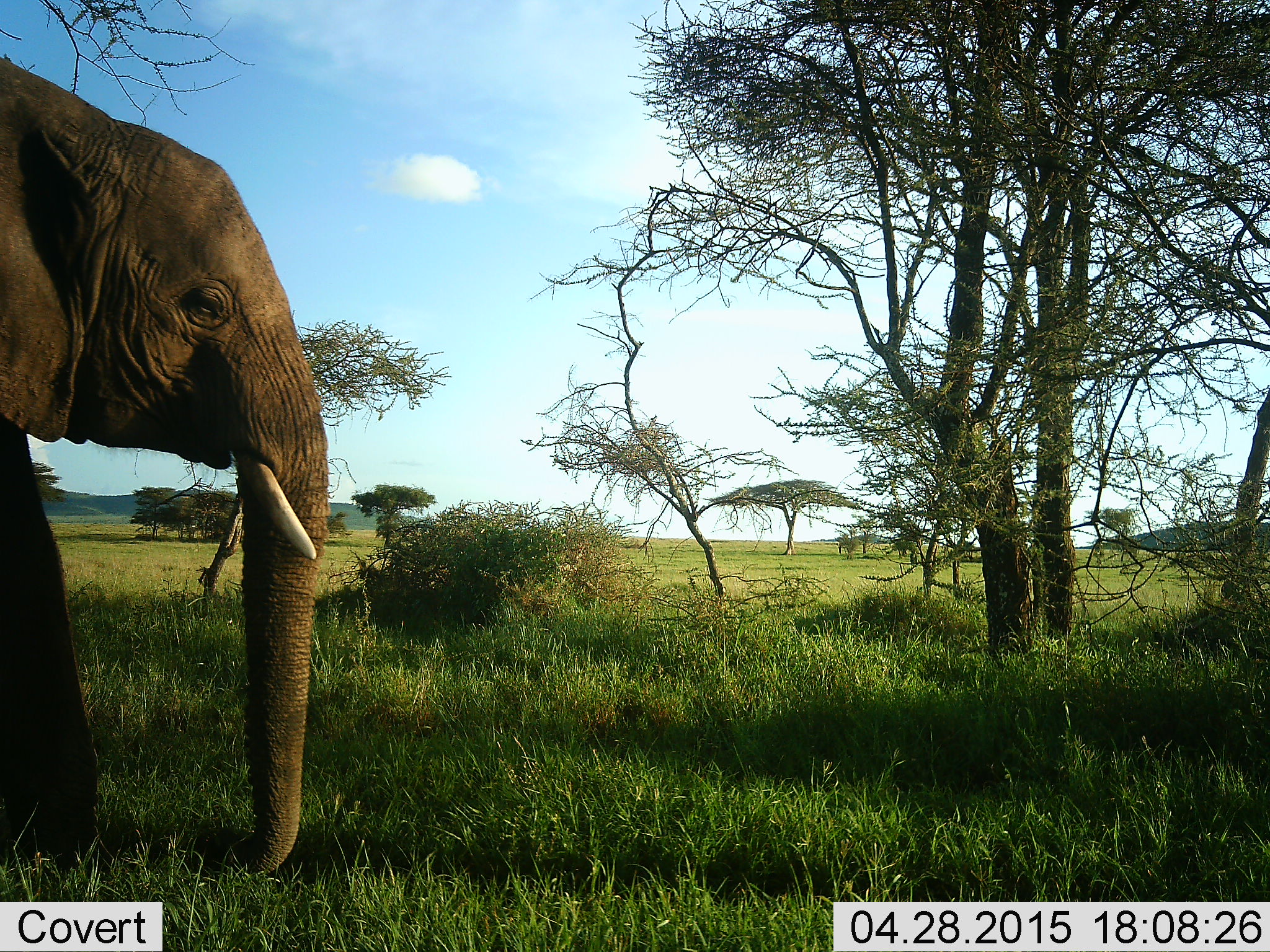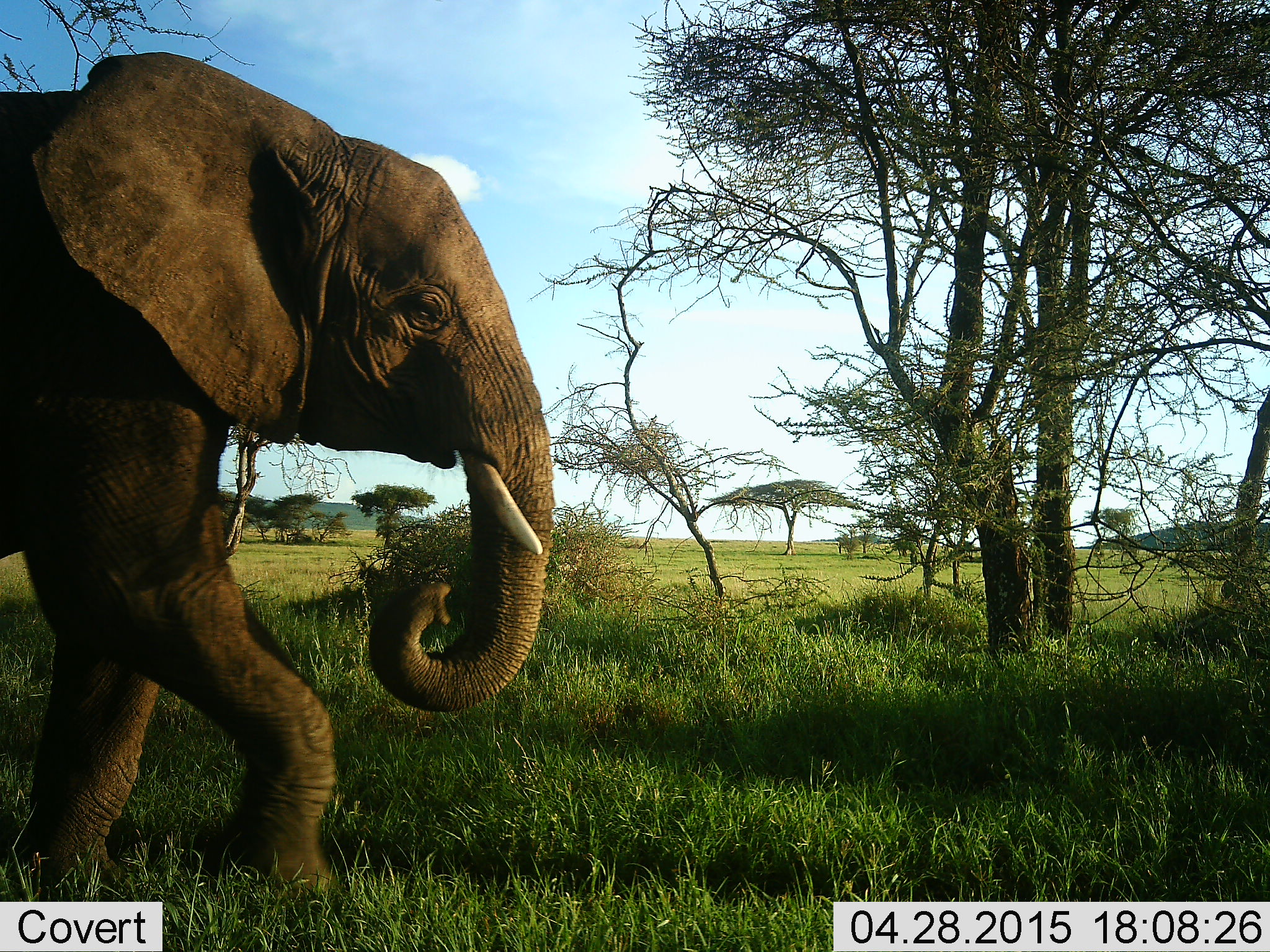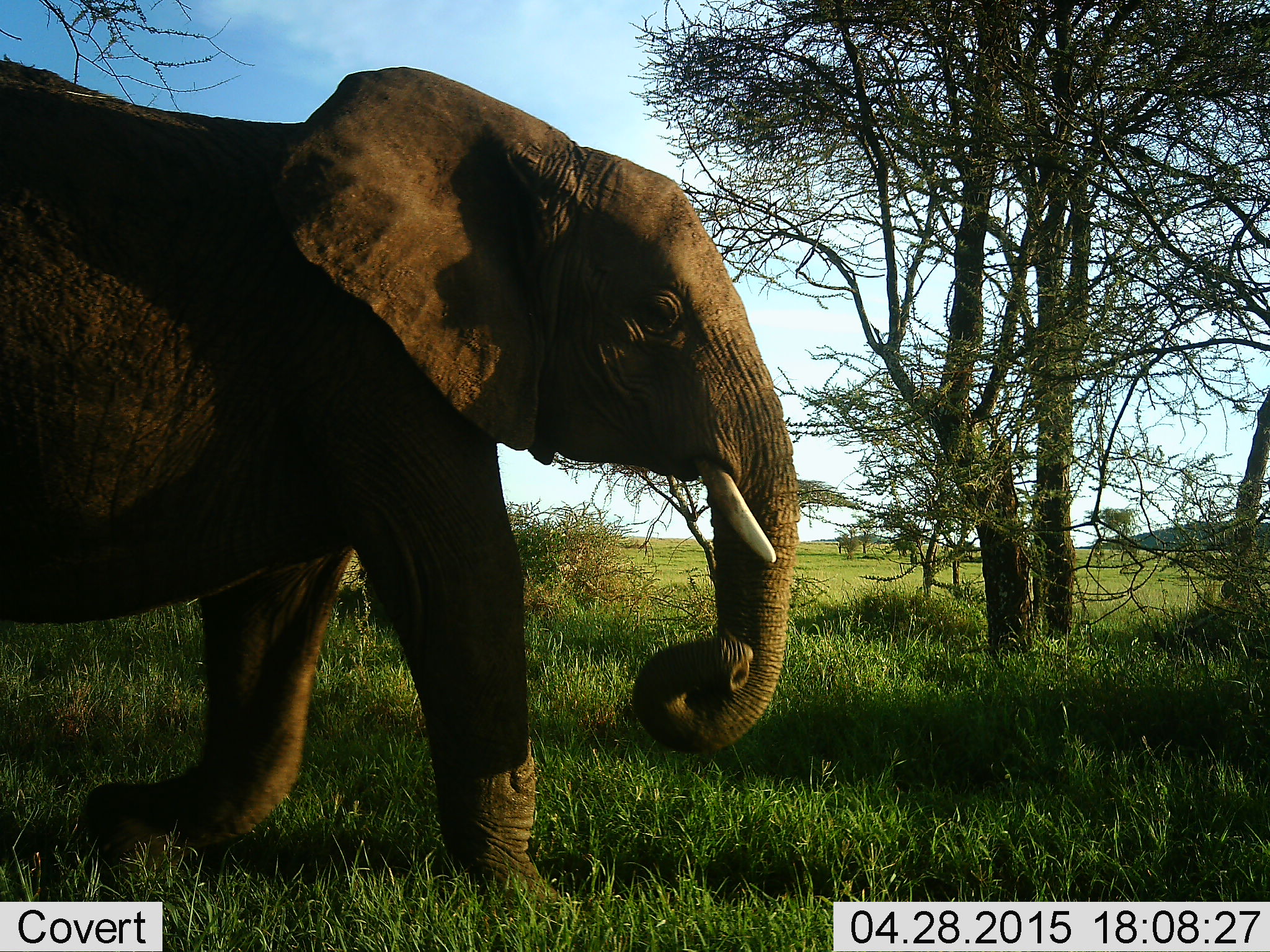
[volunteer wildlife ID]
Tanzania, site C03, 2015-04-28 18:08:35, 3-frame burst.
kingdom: Animalia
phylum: Chordata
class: Mammalia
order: Proboscidea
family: Elephantidae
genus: Loxodonta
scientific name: Loxodonta africana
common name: african bush elephant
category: elephant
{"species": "elephant (african bush elephant) (Loxodonta africana)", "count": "1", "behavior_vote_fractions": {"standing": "0%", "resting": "0%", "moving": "100%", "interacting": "0%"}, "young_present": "0%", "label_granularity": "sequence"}